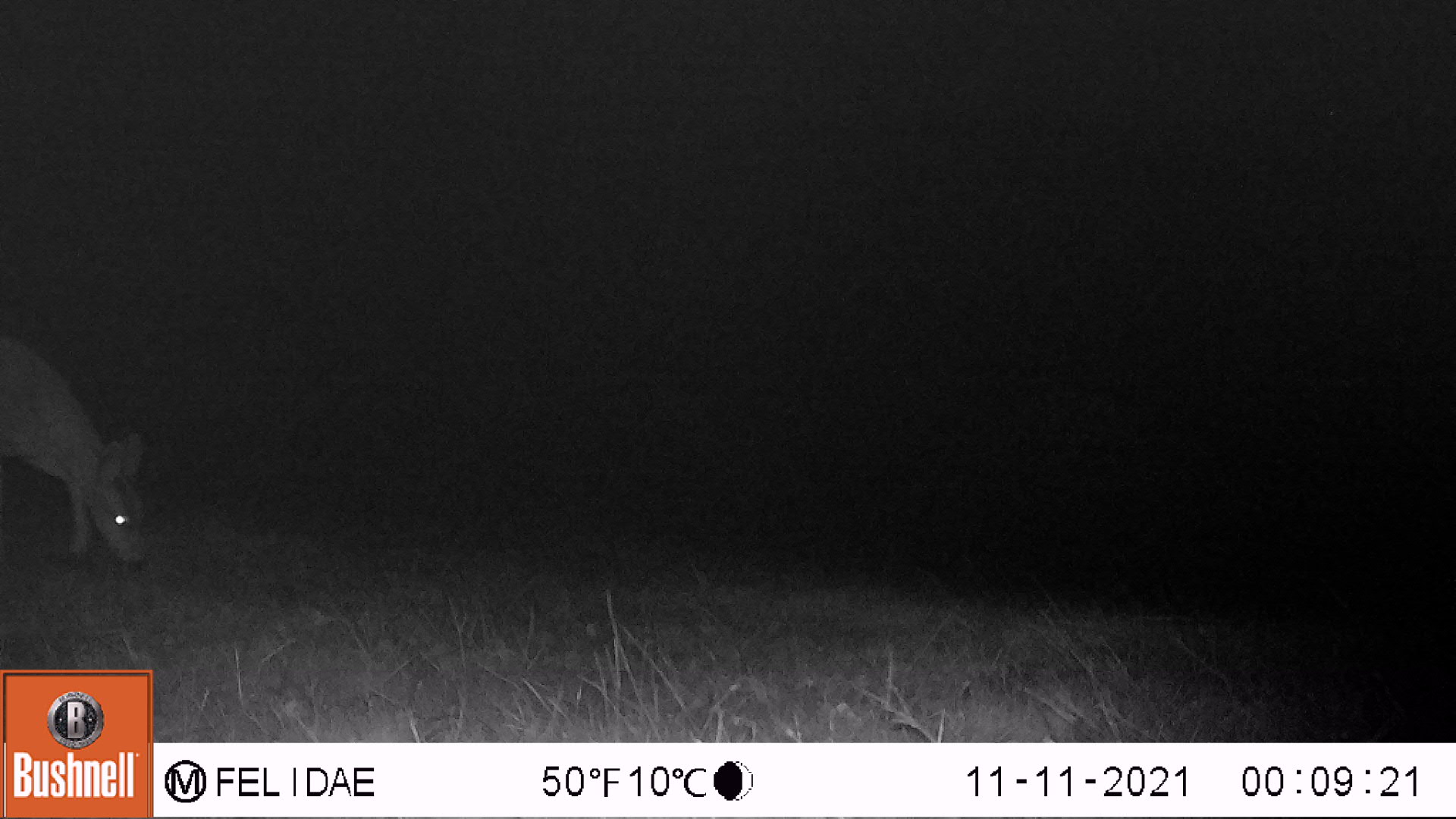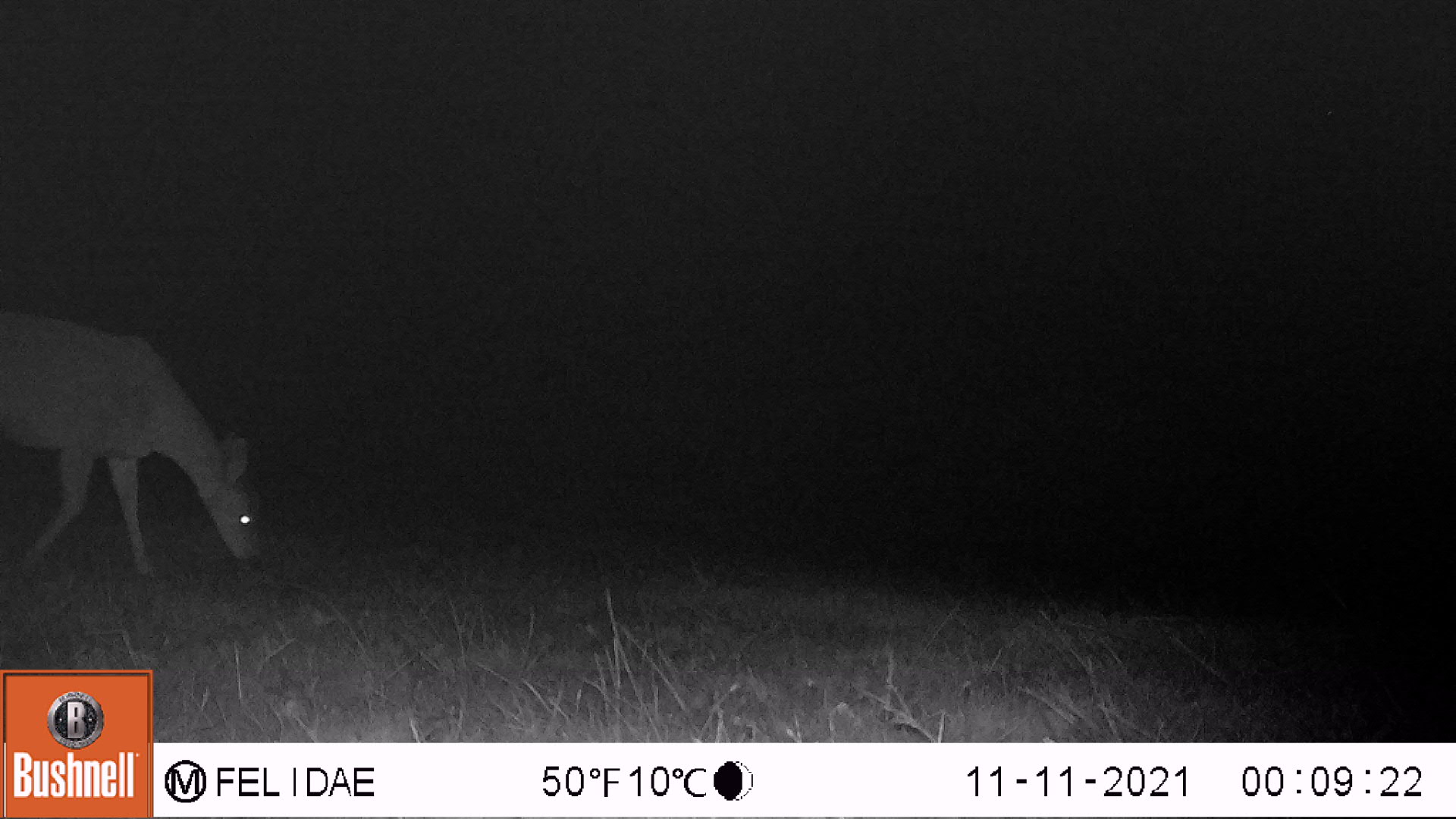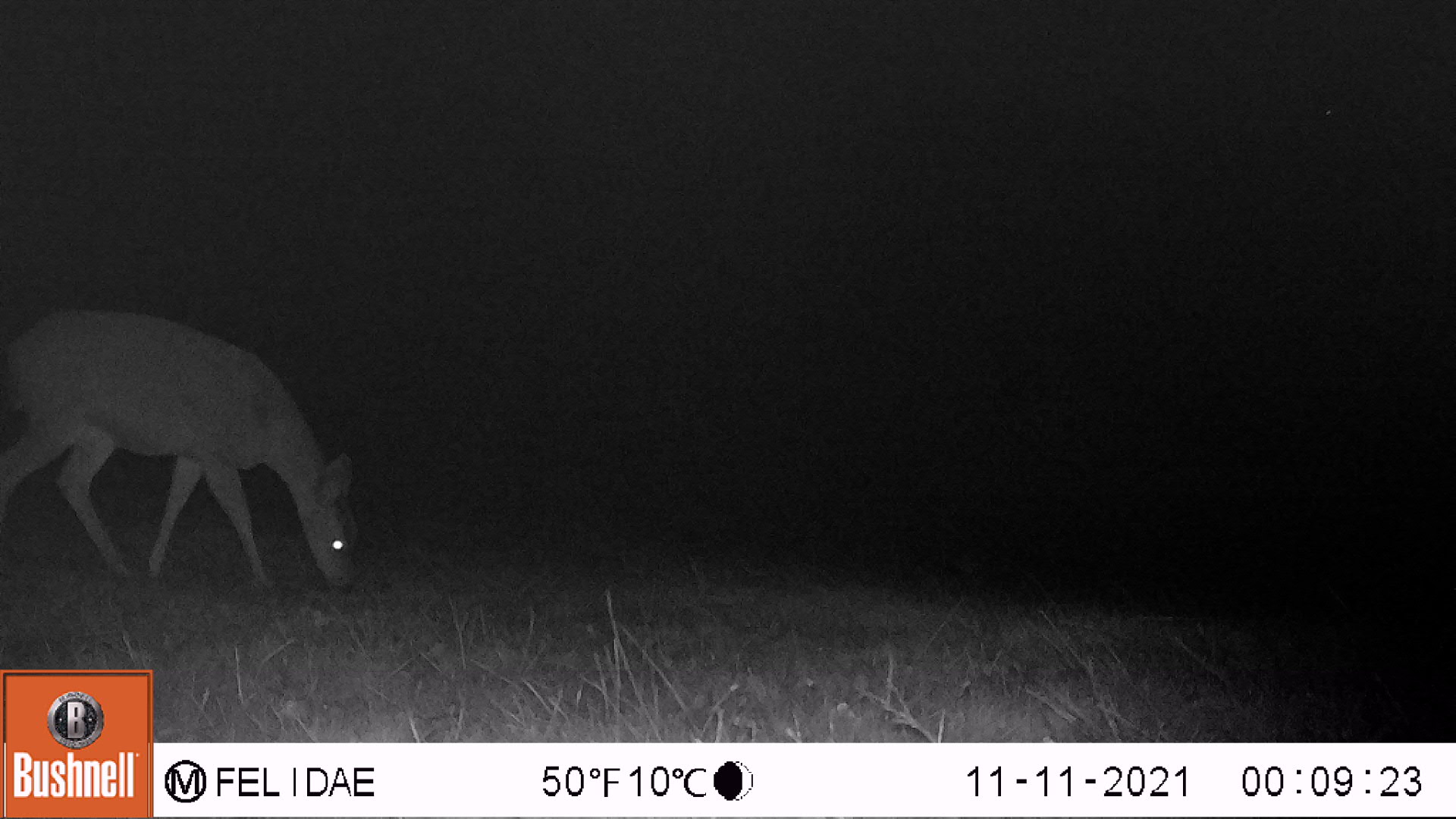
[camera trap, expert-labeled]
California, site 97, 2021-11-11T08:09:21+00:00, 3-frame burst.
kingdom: Animalia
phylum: Chordata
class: Mammalia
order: Artiodactyla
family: Cervidae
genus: Odocoileus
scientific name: Odocoileus hemionus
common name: mule deer